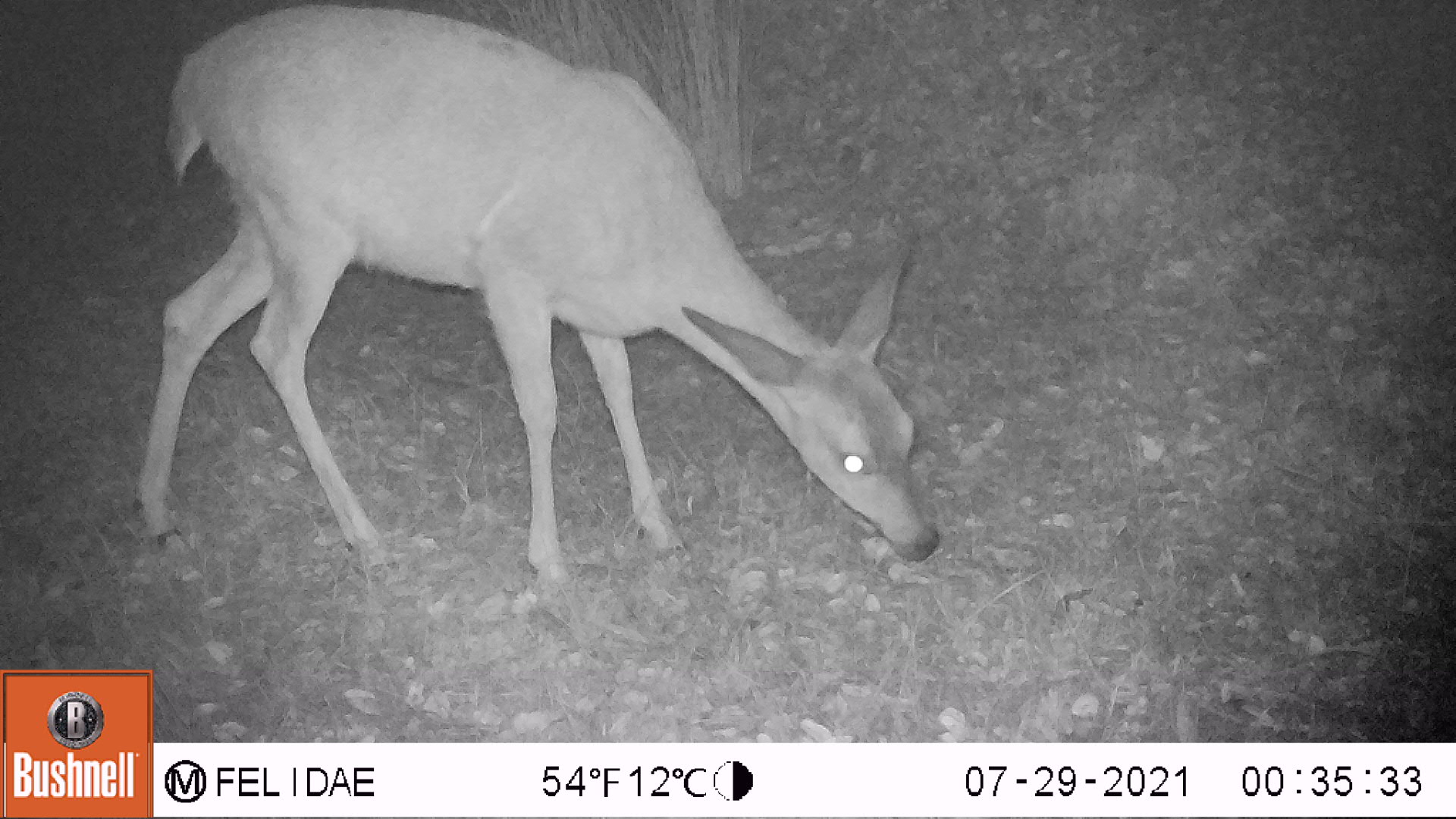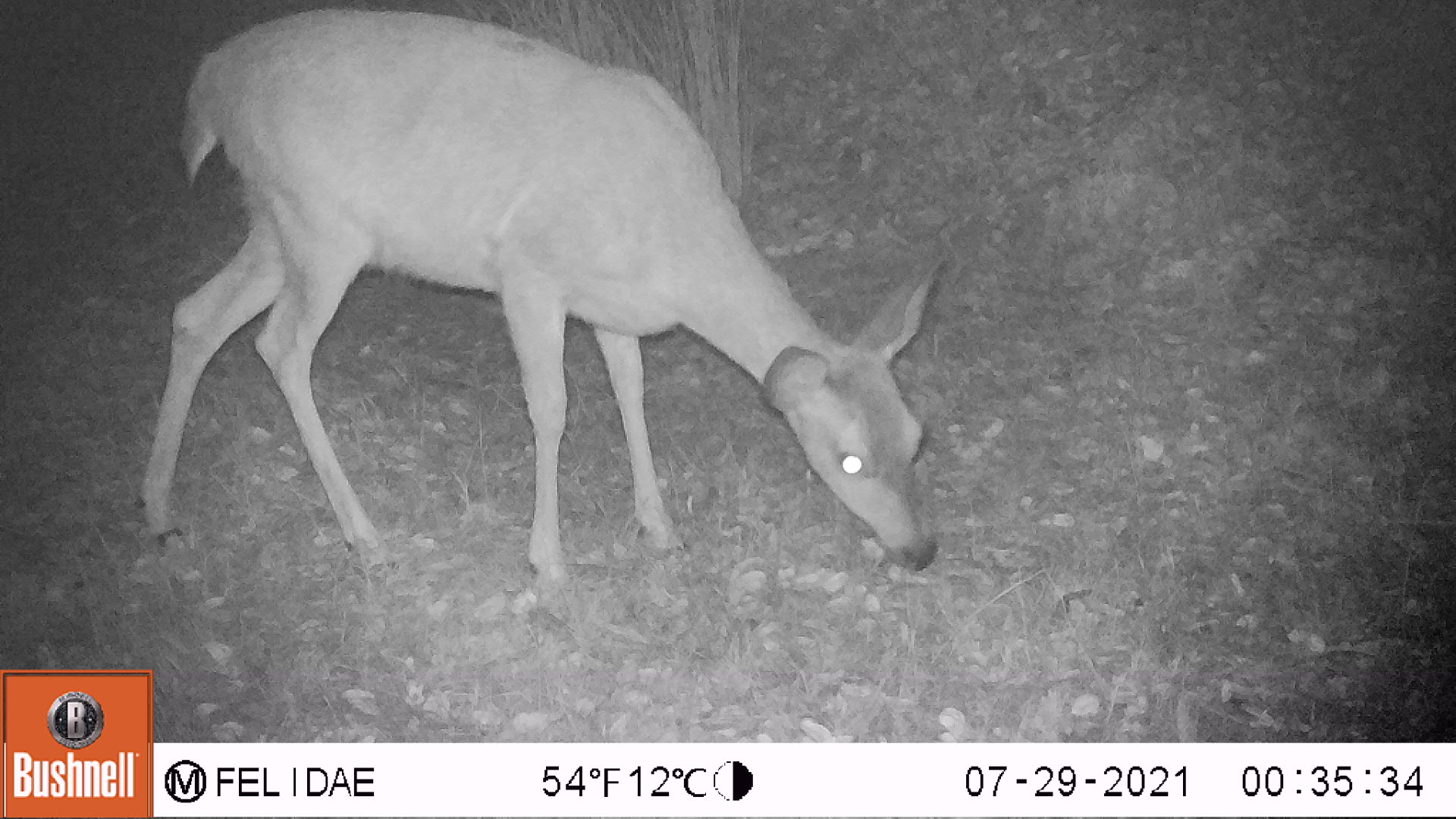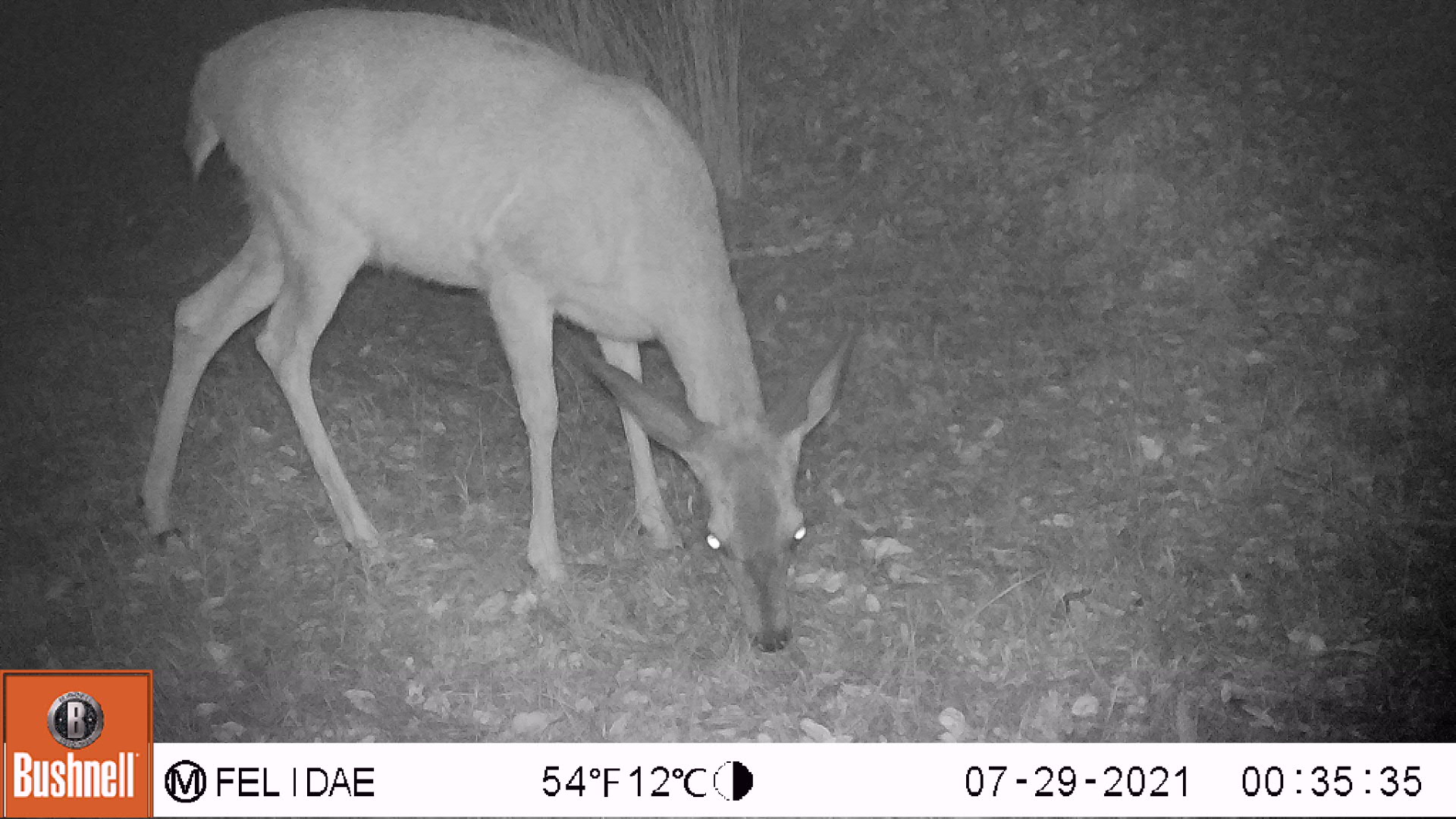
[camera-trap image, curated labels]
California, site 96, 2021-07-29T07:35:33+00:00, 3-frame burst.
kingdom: Animalia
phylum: Chordata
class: Mammalia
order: Artiodactyla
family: Cervidae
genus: Odocoileus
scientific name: Odocoileus hemionus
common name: mule deer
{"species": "mule deer (Odocoileus hemionus)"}